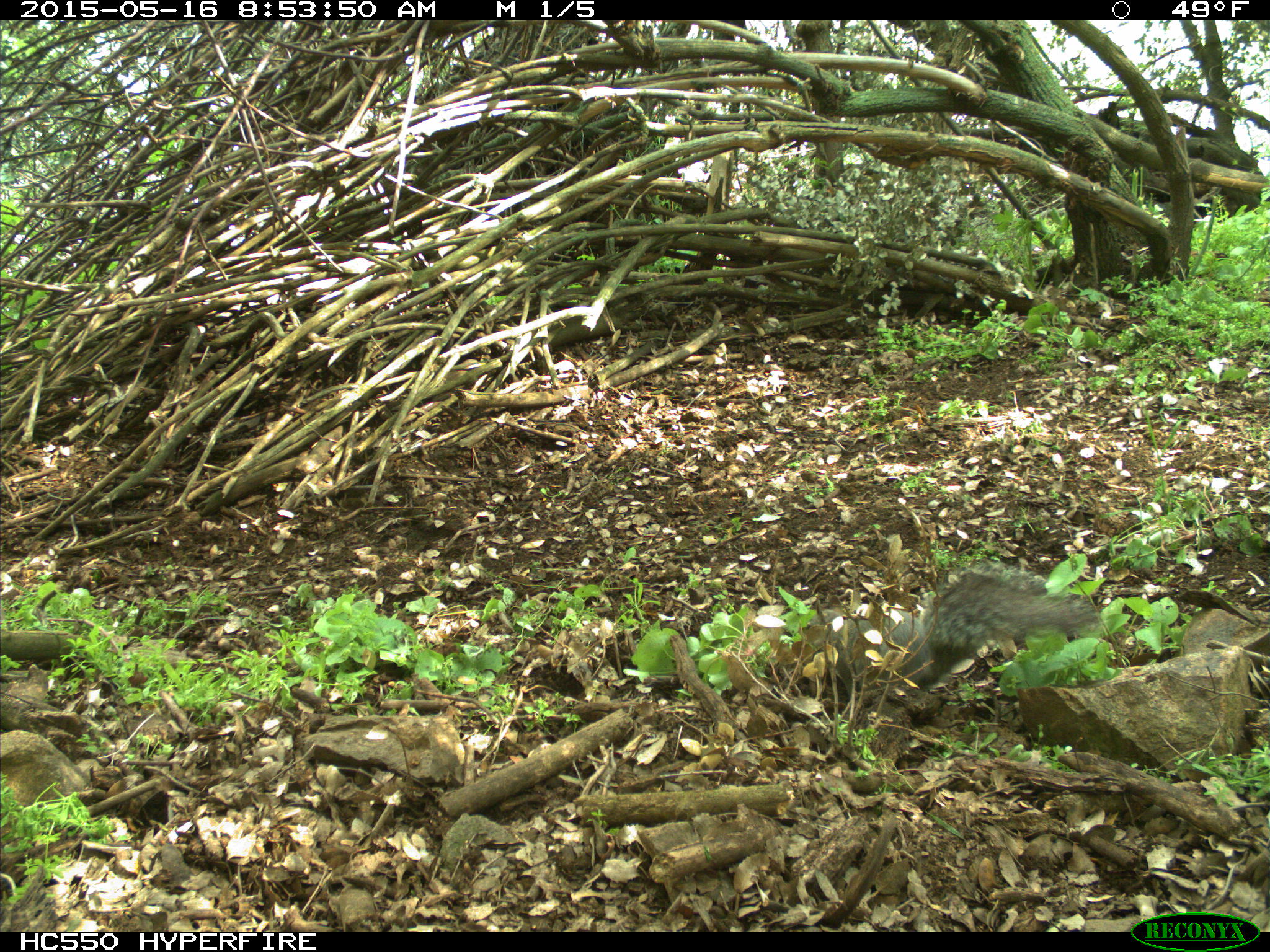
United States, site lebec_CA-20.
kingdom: Animalia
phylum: Chordata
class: Mammalia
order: Rodentia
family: Sciuridae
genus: Sciurus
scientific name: Sciurus carolinensis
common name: eastern gray squirrel